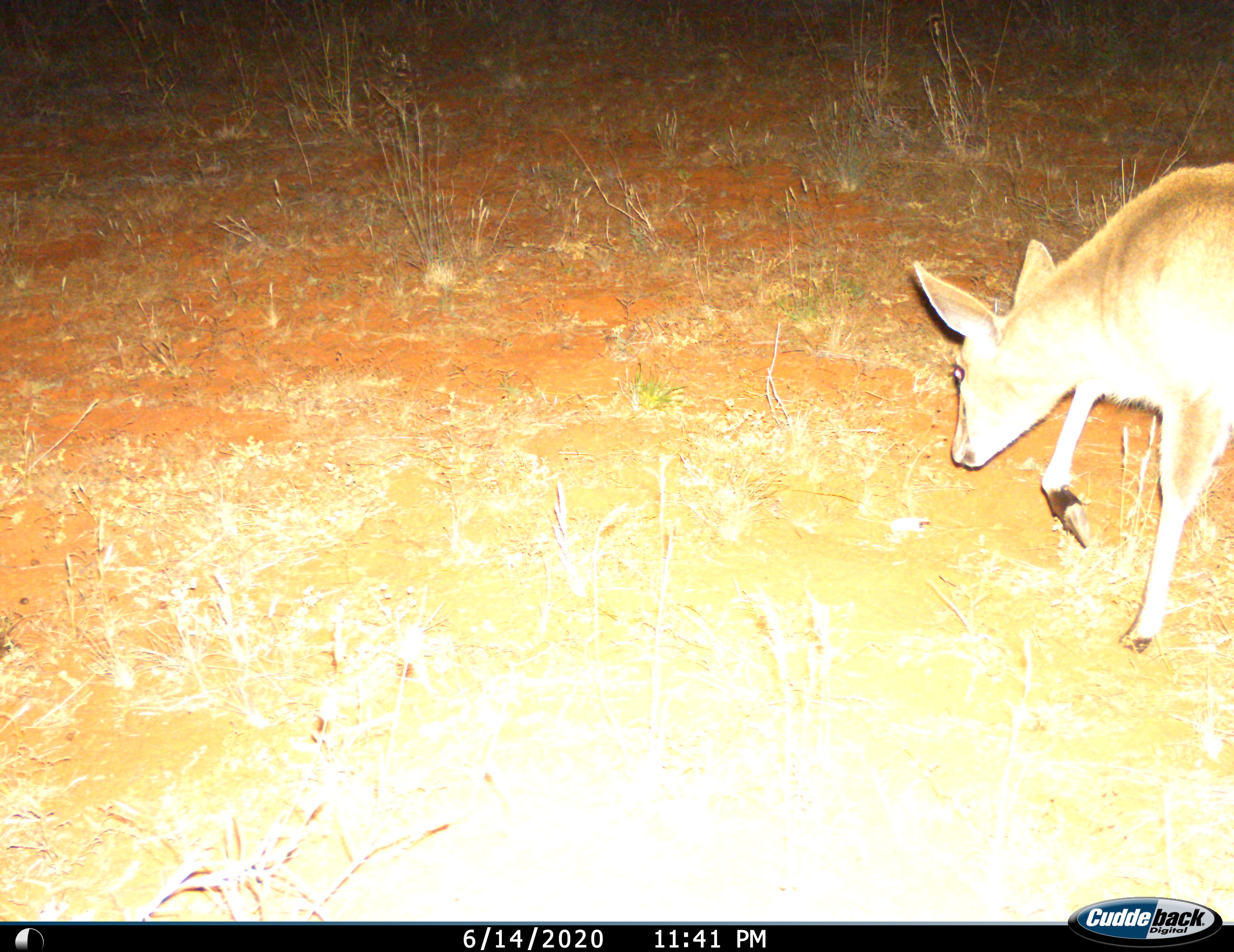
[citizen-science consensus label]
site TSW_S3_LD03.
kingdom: Animalia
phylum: Chordata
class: Mammalia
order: Artiodactyla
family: Bovidae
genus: Sylvicapra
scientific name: Sylvicapra grimmia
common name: common duiker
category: duikercommongrey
Duikercommongrey (common duiker) (Sylvicapra grimmia), count 1. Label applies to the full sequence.